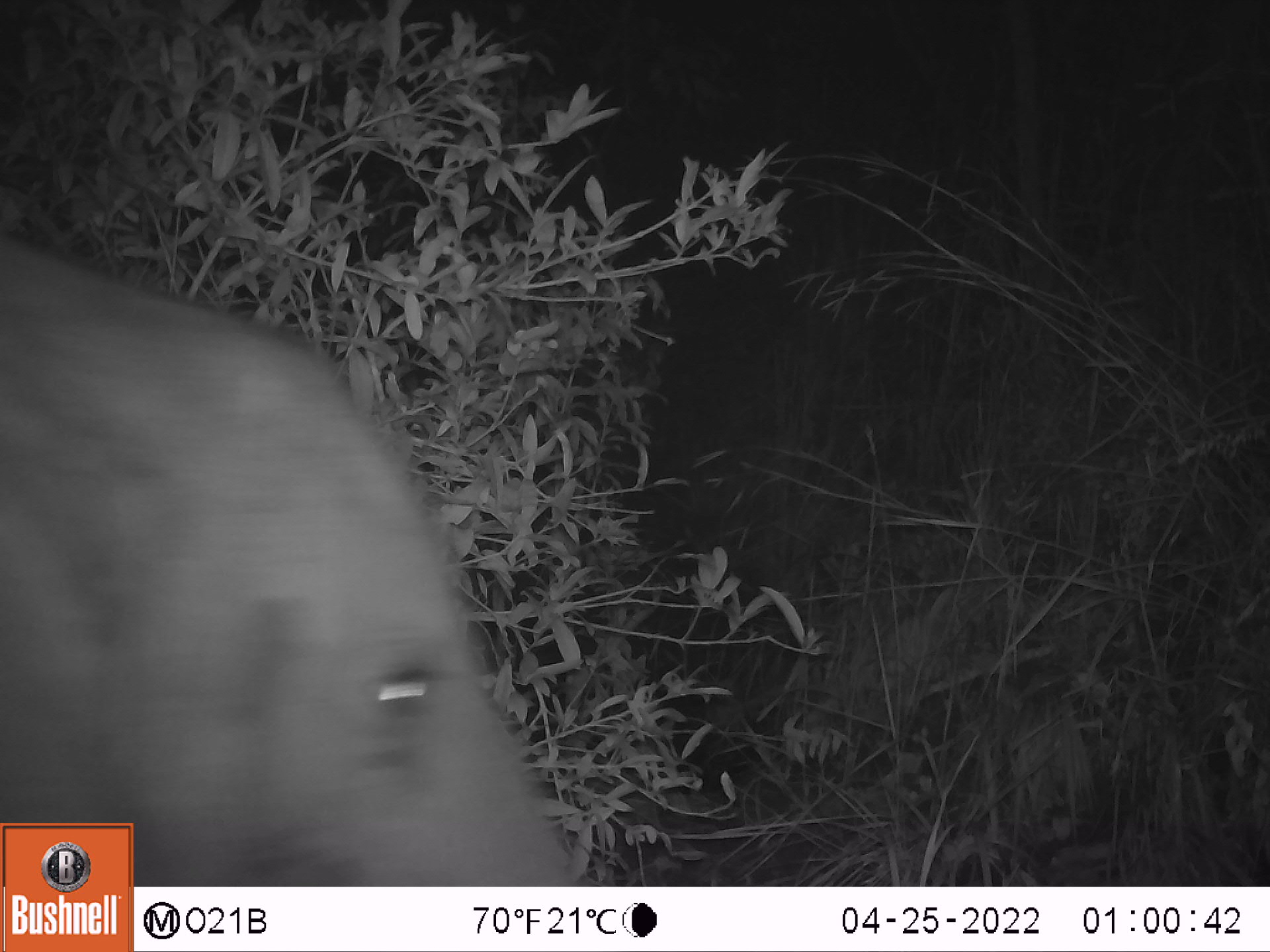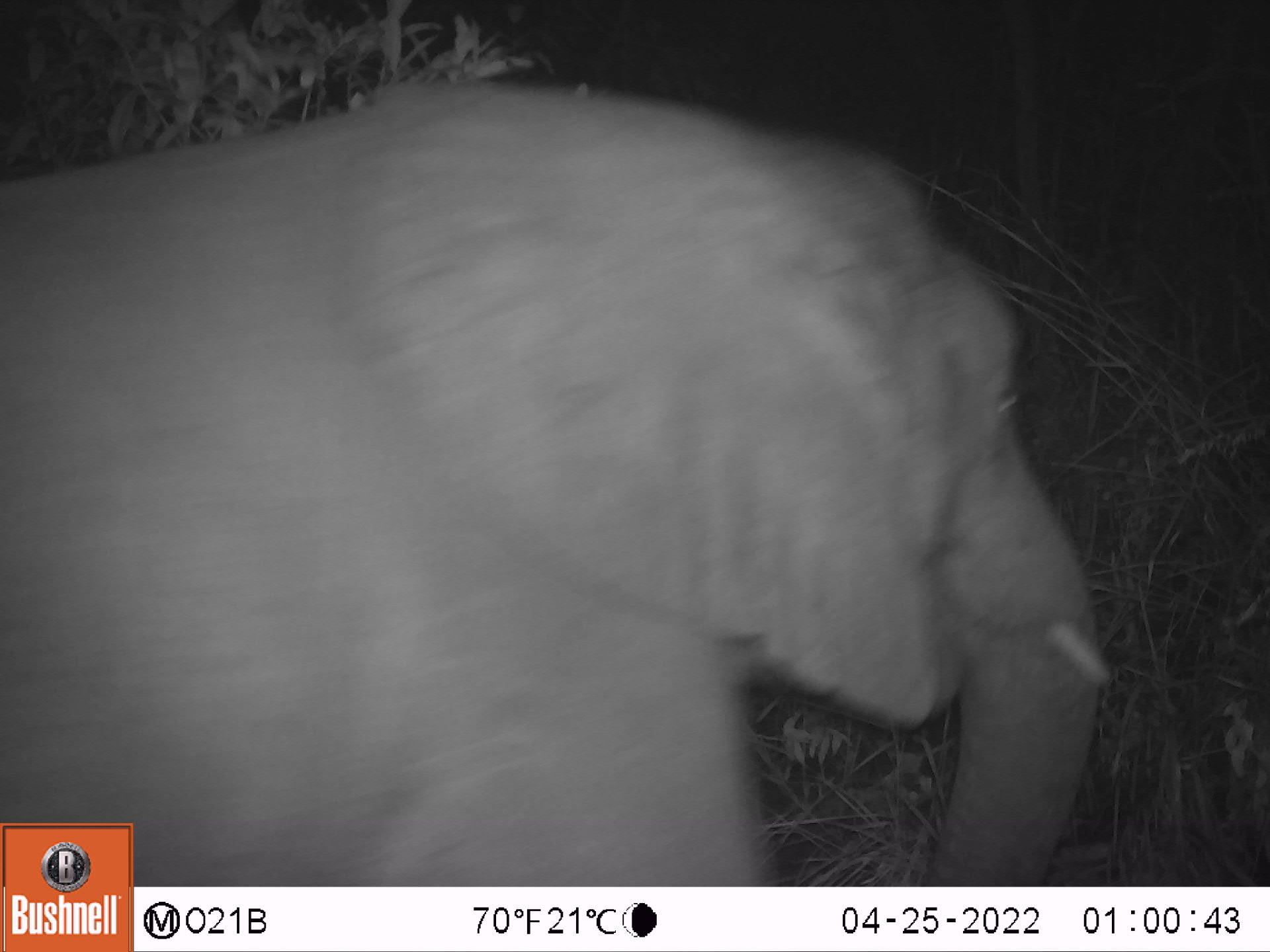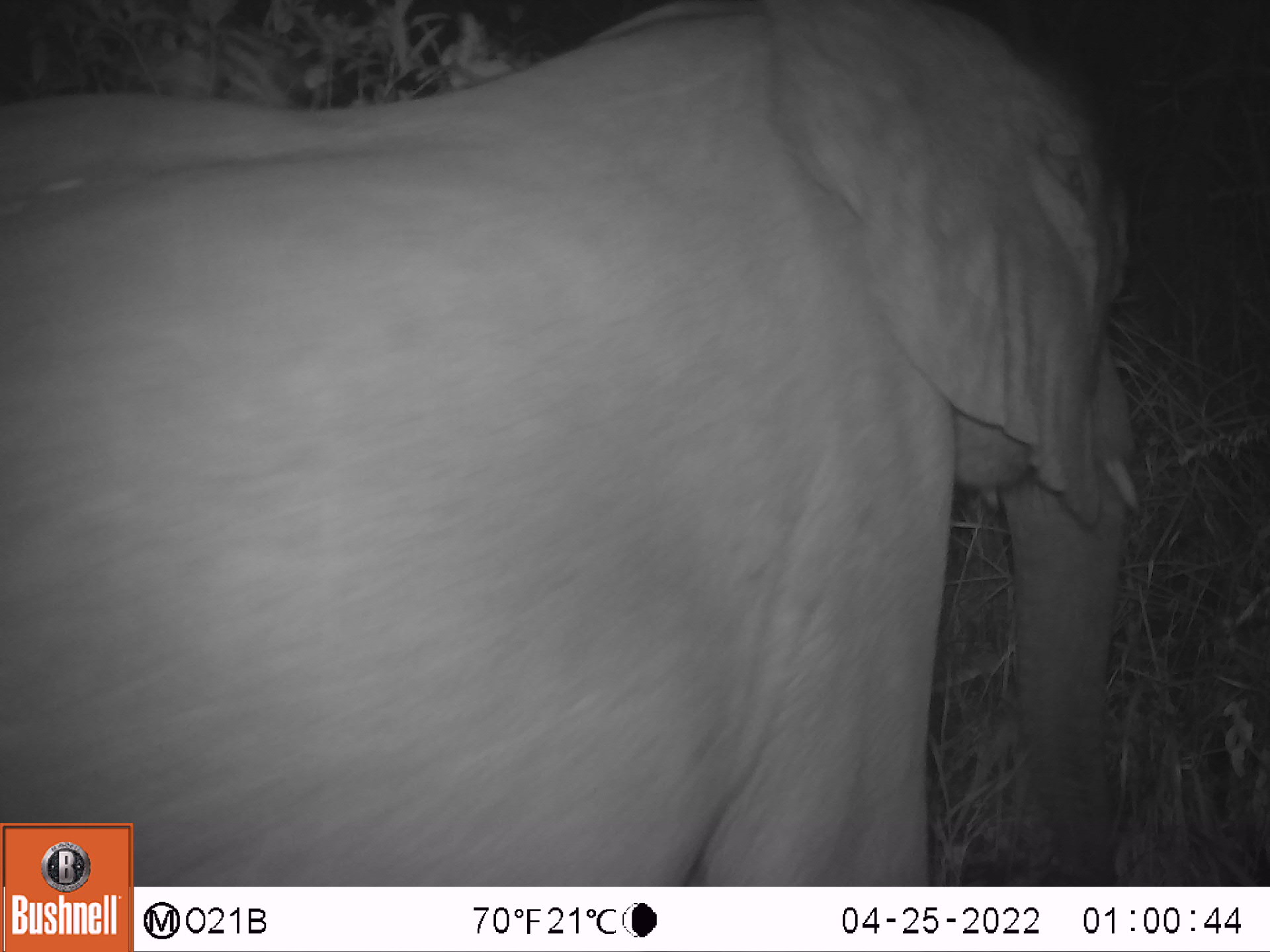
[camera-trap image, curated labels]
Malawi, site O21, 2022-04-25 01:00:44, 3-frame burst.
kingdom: Animalia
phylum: Chordata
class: Mammalia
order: Proboscidea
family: Elephantidae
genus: Loxodonta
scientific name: Loxodonta africana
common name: african savanna elephant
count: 1